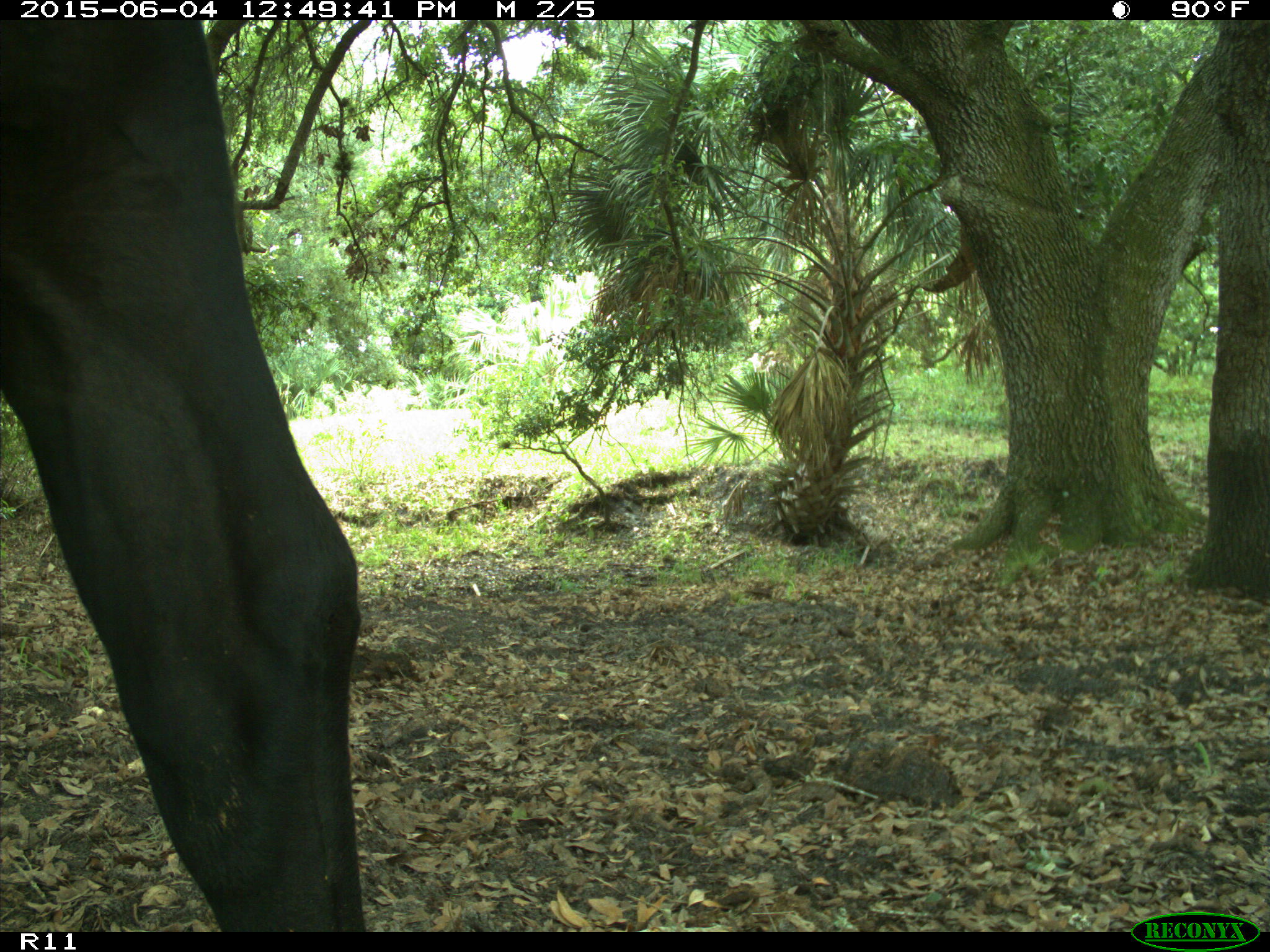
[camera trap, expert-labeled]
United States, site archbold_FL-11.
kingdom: Animalia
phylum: Chordata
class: Mammalia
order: Artiodactyla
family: Bovidae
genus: Bos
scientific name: Bos taurus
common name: domestic cow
Bos taurus (domestic cow).